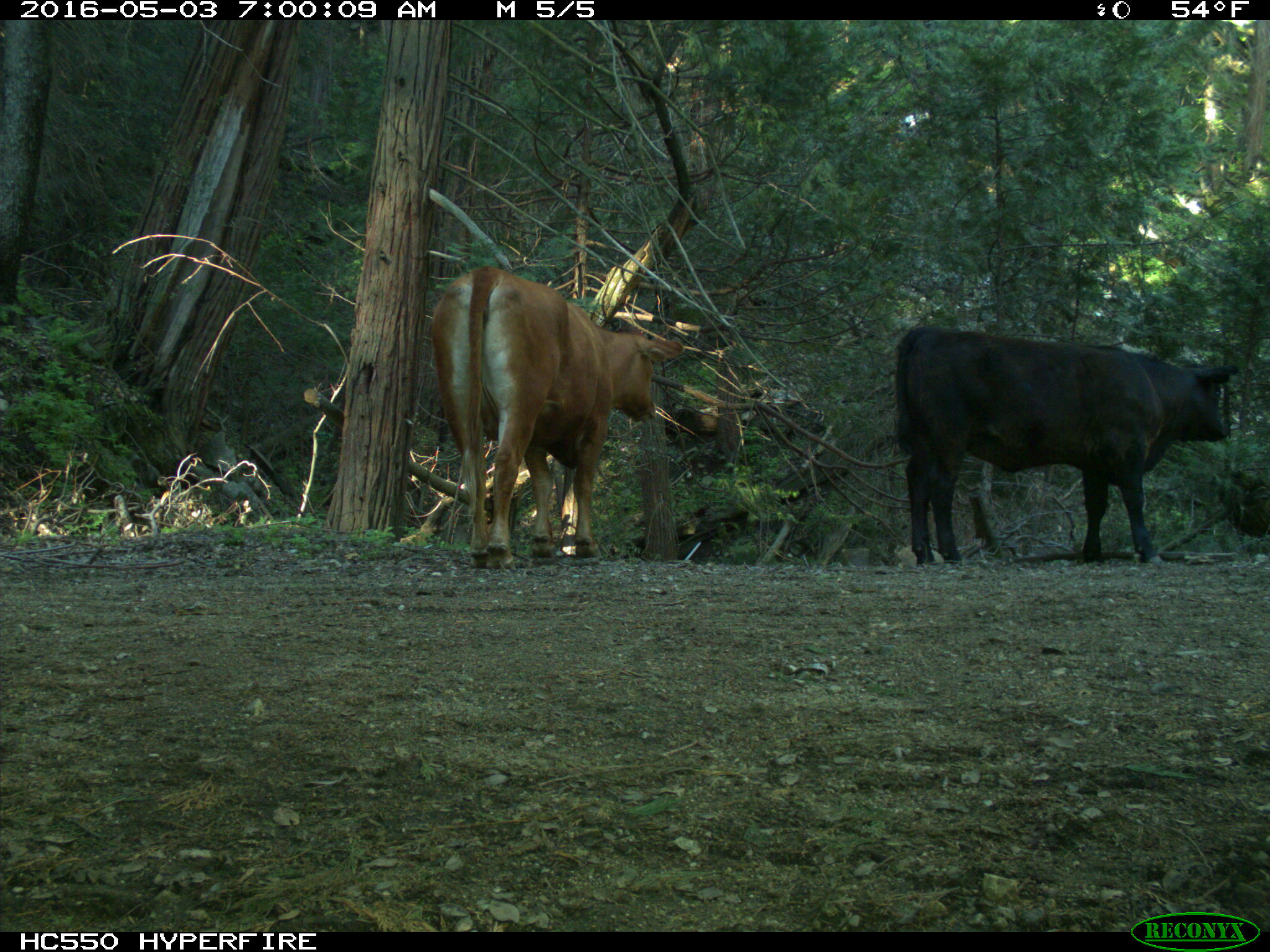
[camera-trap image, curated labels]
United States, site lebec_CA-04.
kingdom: Animalia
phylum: Chordata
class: Mammalia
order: Artiodactyla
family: Bovidae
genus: Bos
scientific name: Bos taurus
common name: domestic cow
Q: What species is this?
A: Bos taurus (domestic cow).